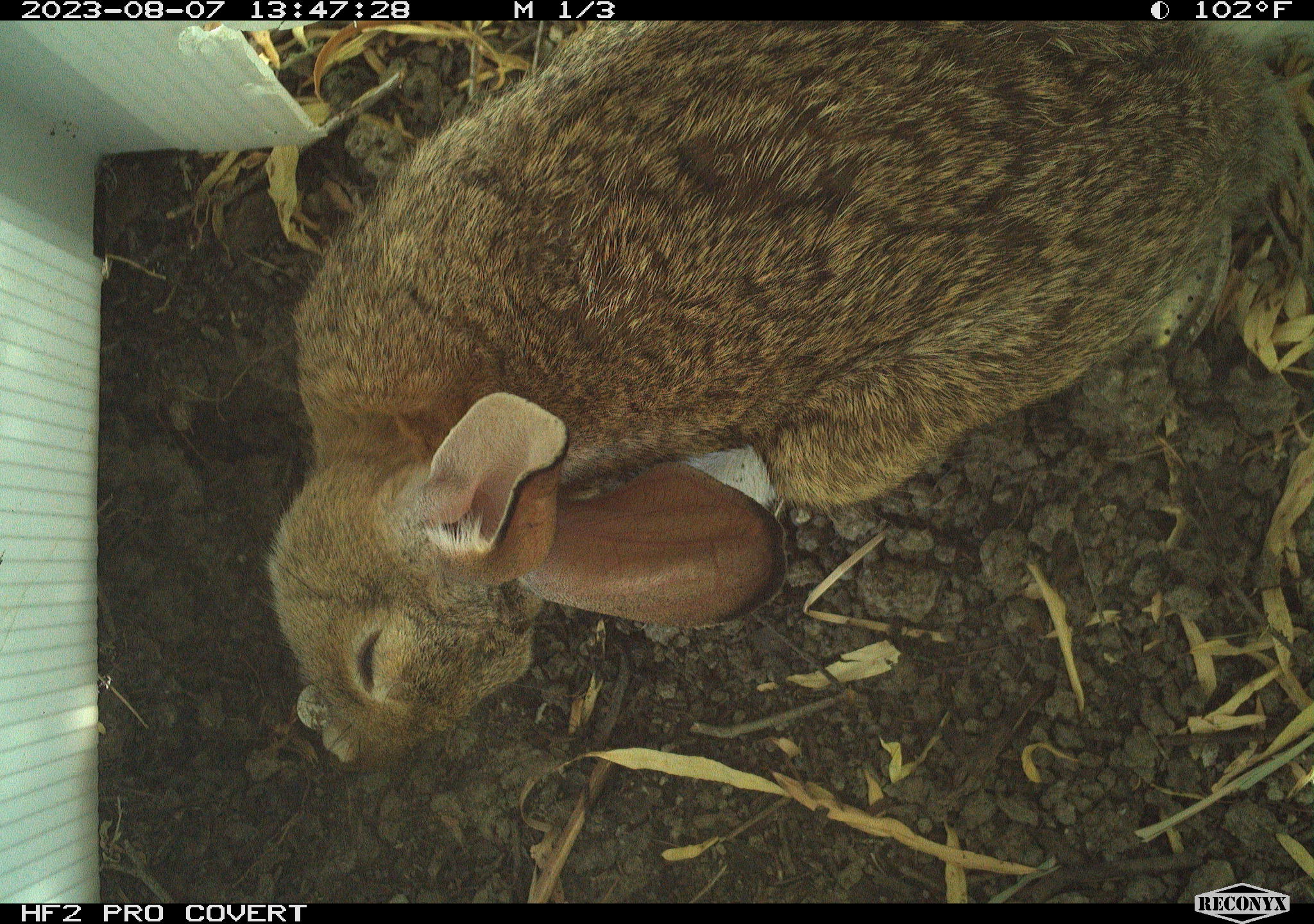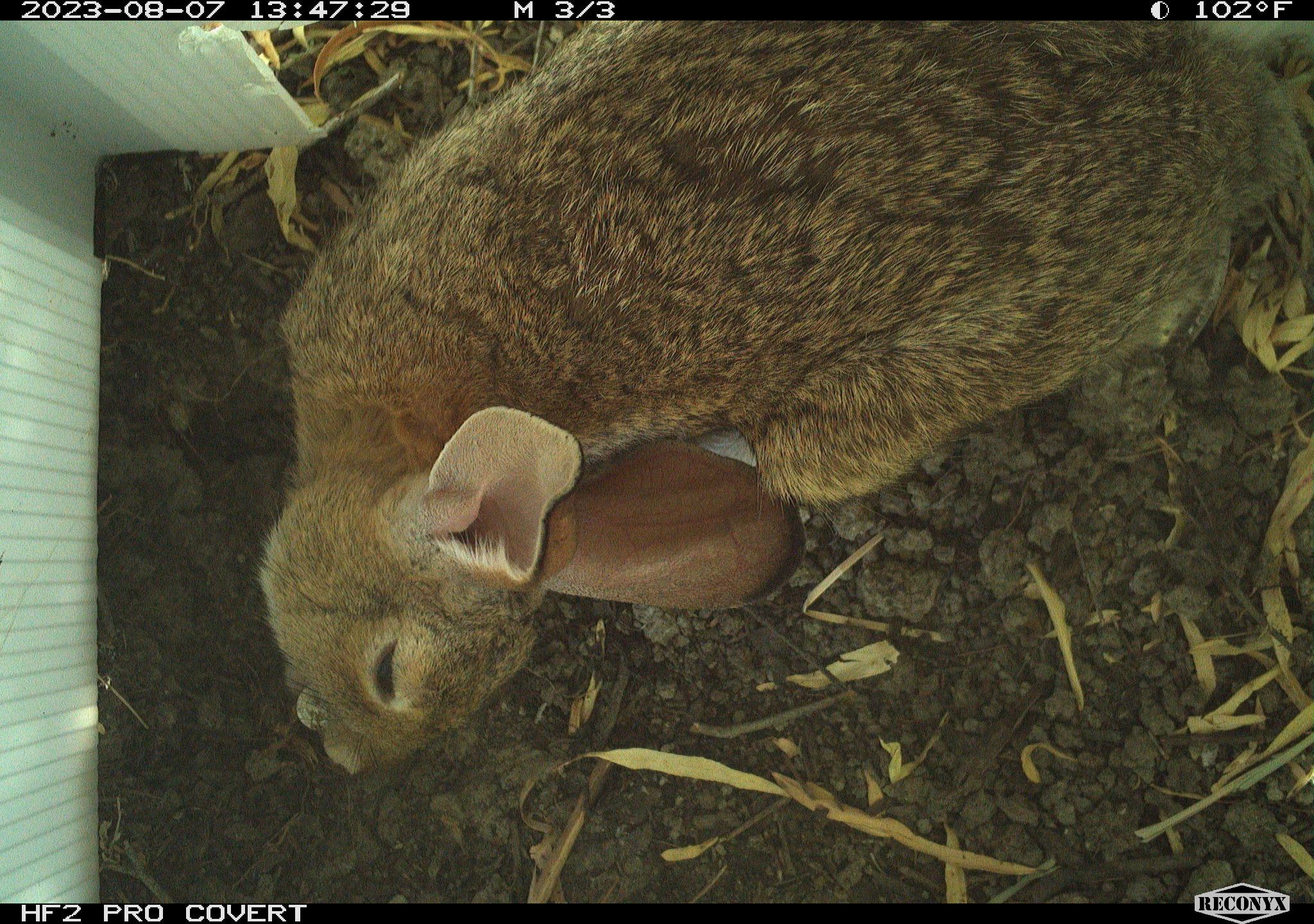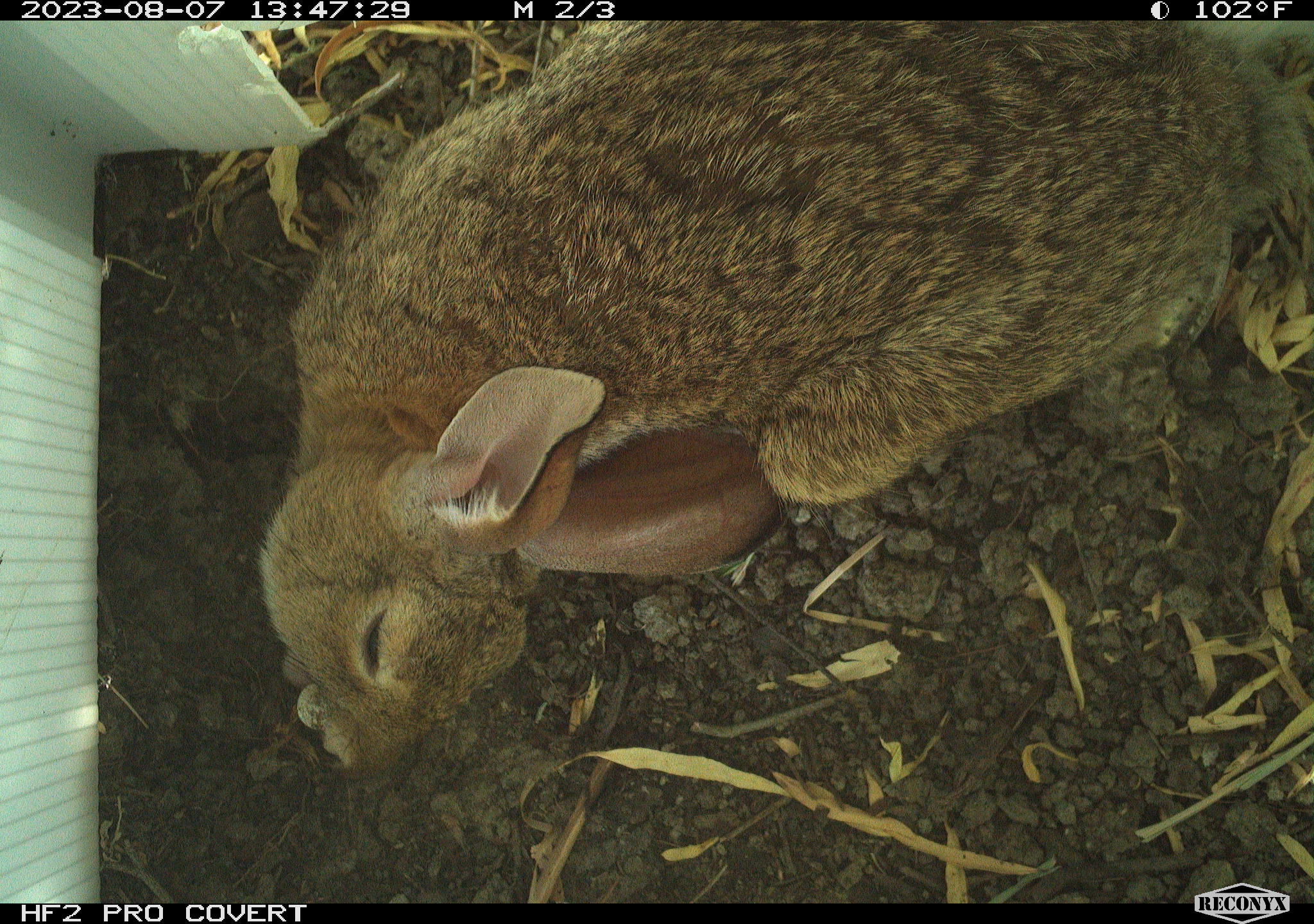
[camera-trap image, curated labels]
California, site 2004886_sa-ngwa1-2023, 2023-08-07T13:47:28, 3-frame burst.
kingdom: Animalia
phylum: Chordata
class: Mammalia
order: Lagomorpha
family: Leporidae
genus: Sylvilagus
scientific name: Sylvilagus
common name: cottontail rabbits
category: sylvilagus species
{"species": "sylvilagus species (cottontail rabbits) (Sylvilagus)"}